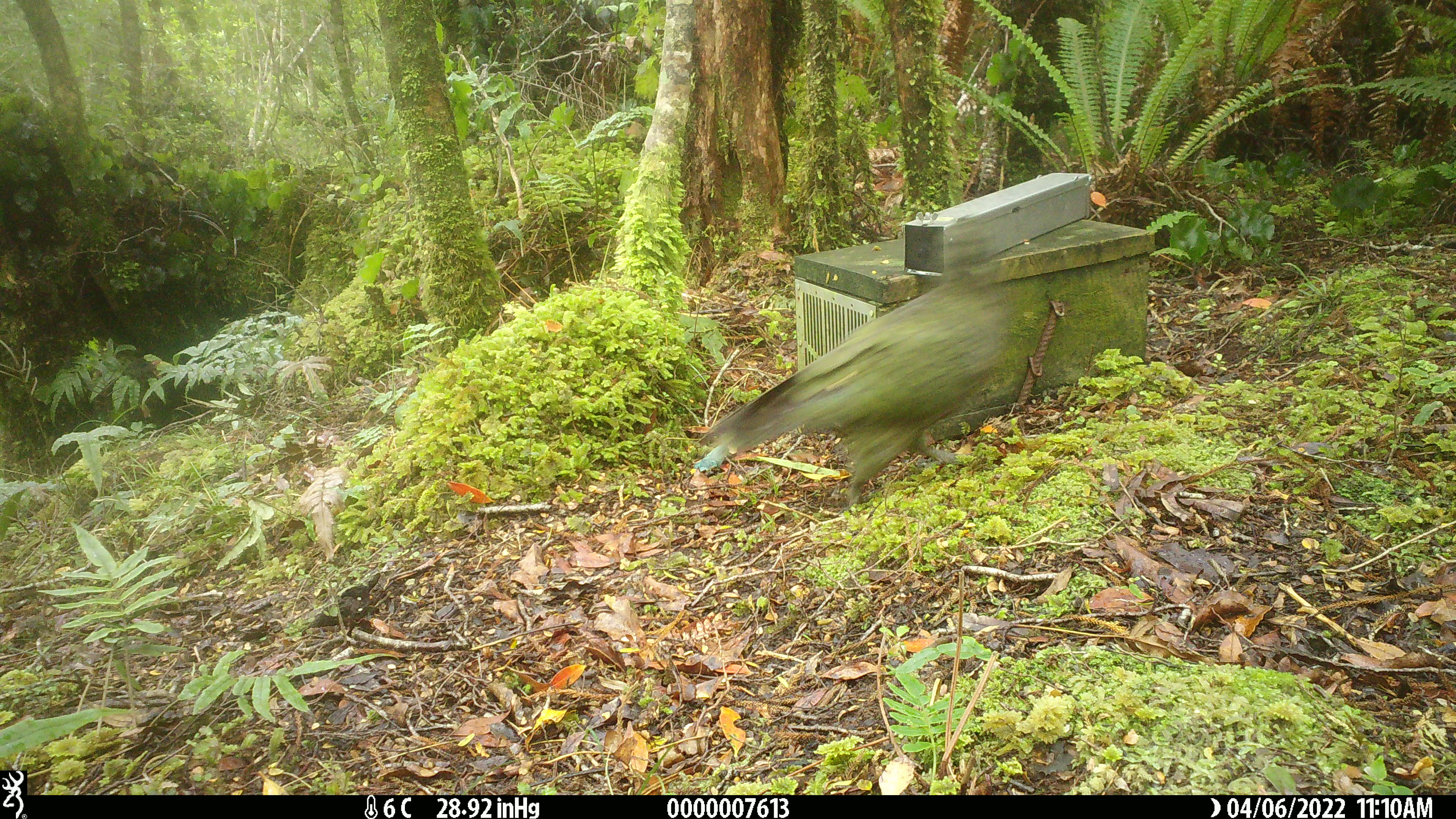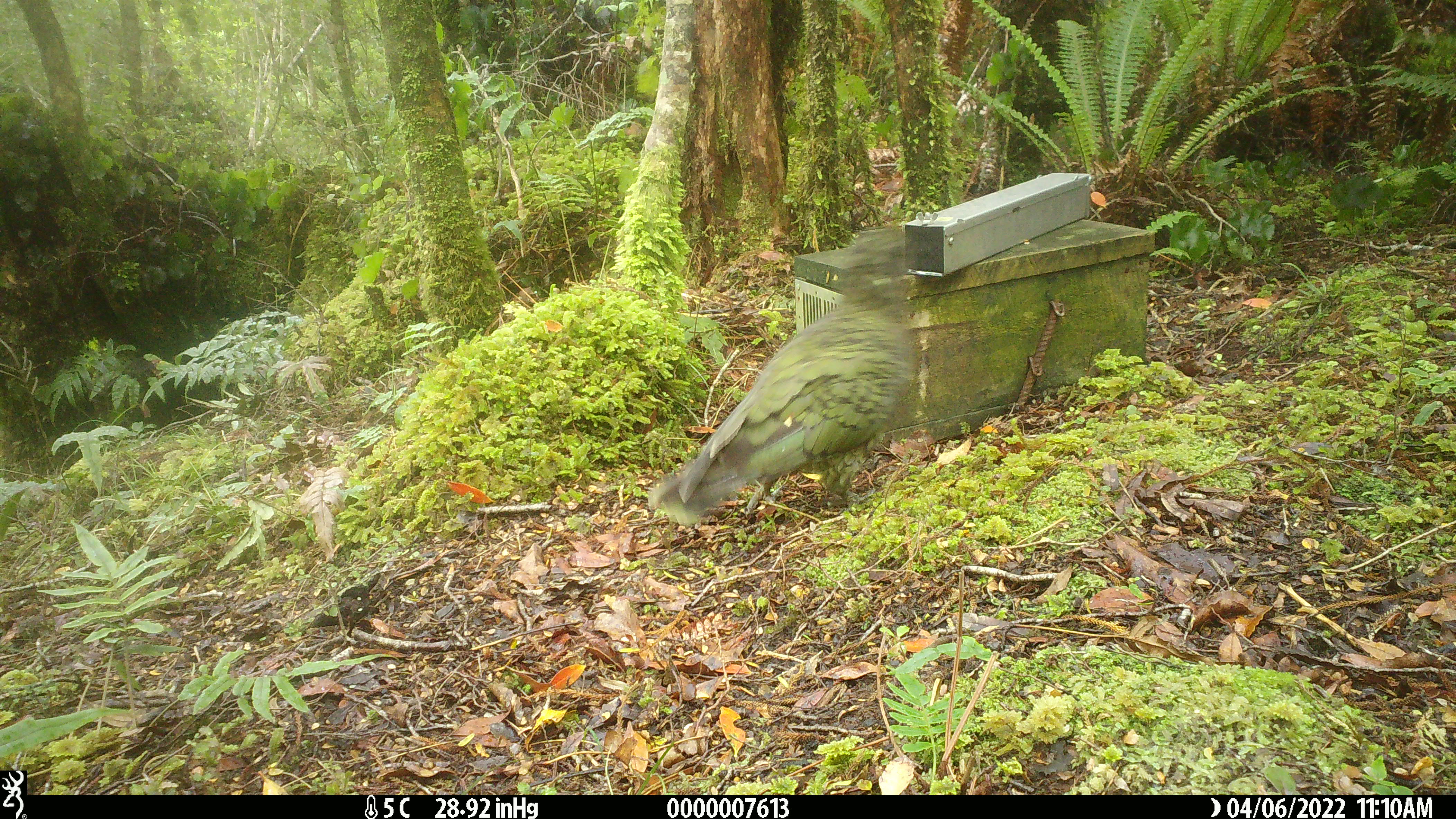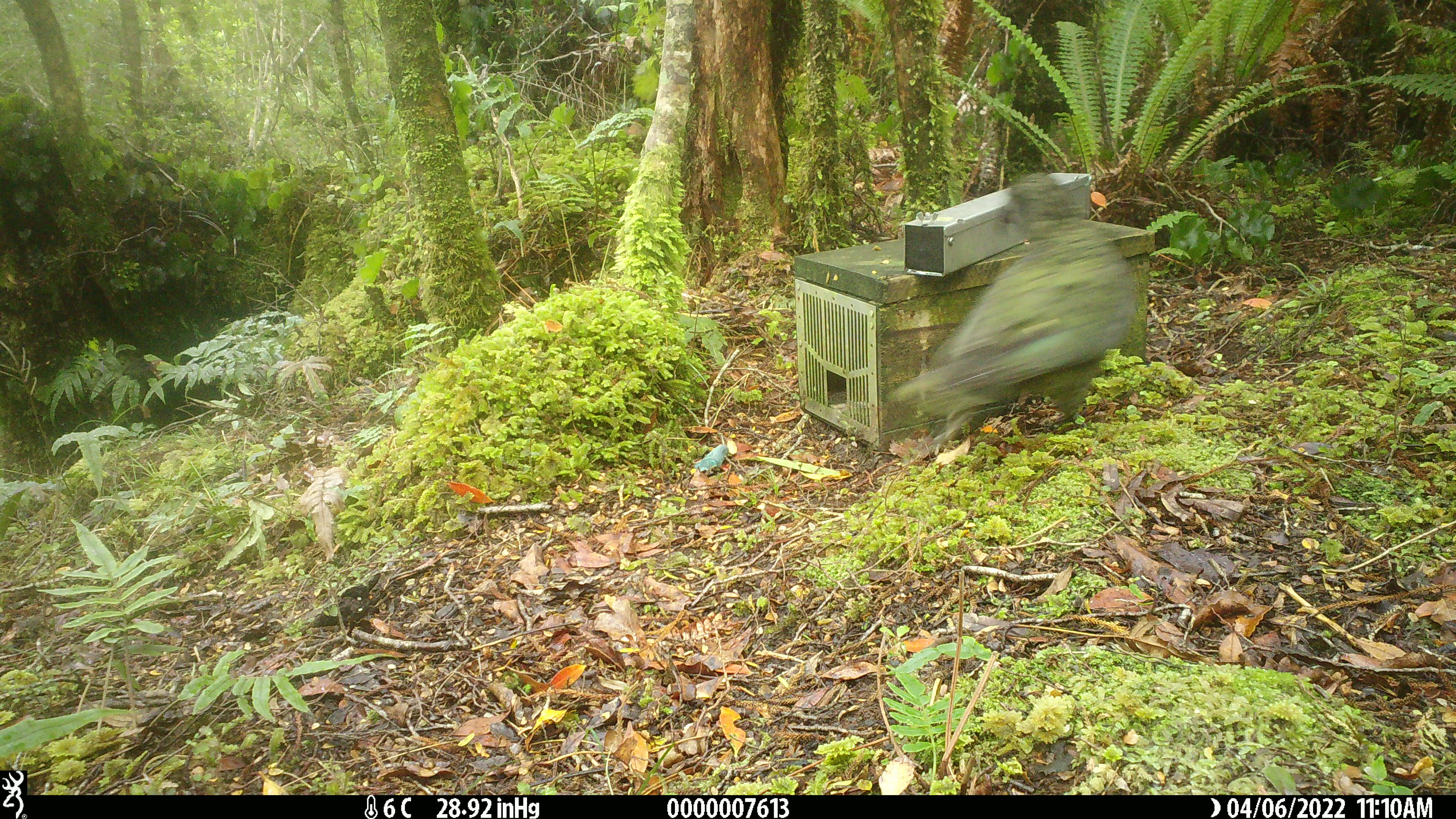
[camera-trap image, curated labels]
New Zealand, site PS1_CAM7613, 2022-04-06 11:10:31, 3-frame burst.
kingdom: Animalia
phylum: Chordata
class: Aves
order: Psittaciformes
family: Strigopidae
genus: Nestor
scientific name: Nestor notabilis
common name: kea